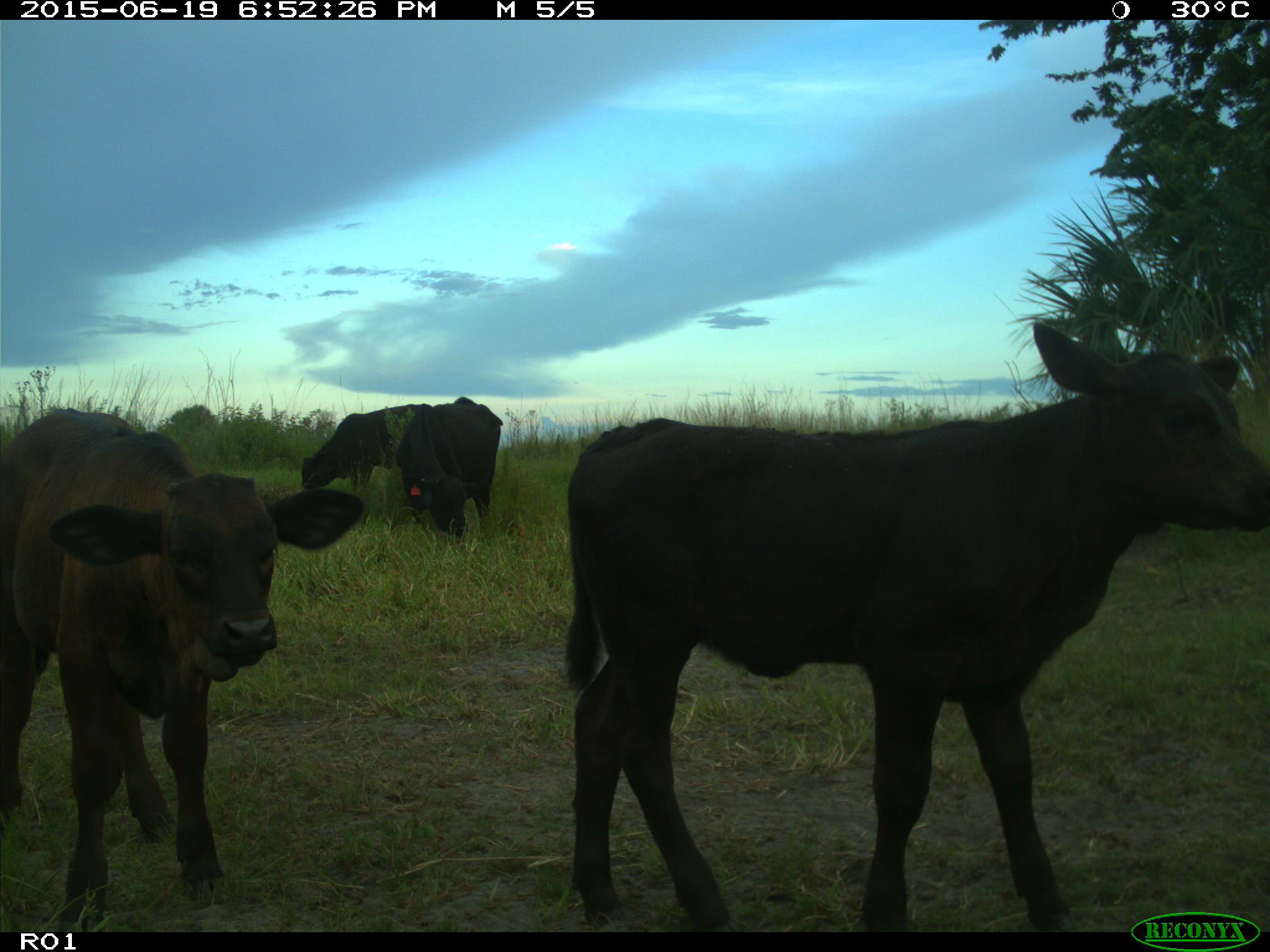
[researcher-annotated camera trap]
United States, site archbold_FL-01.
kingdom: Animalia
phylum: Chordata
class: Mammalia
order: Artiodactyla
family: Bovidae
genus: Bos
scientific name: Bos taurus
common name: domestic cow